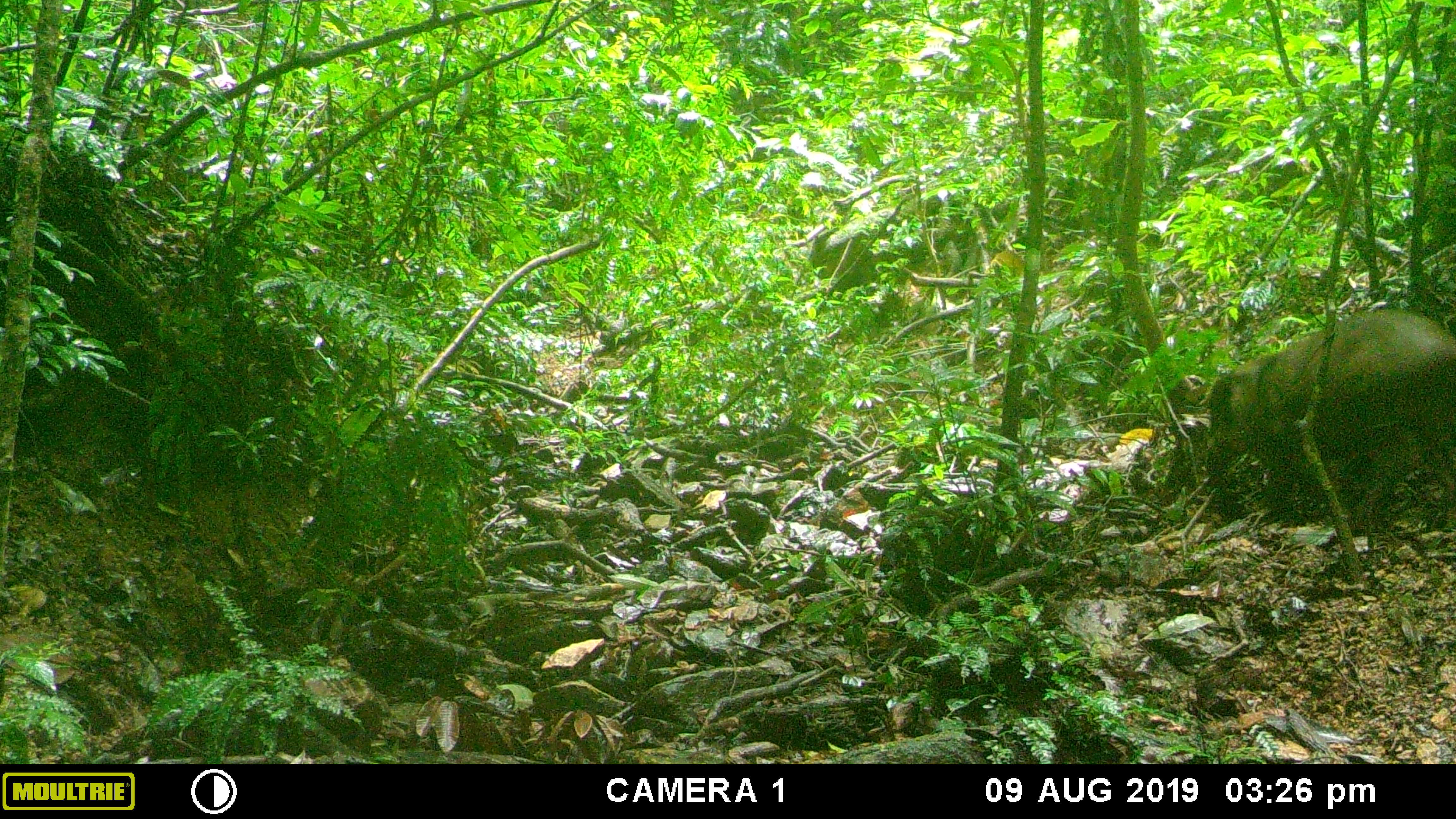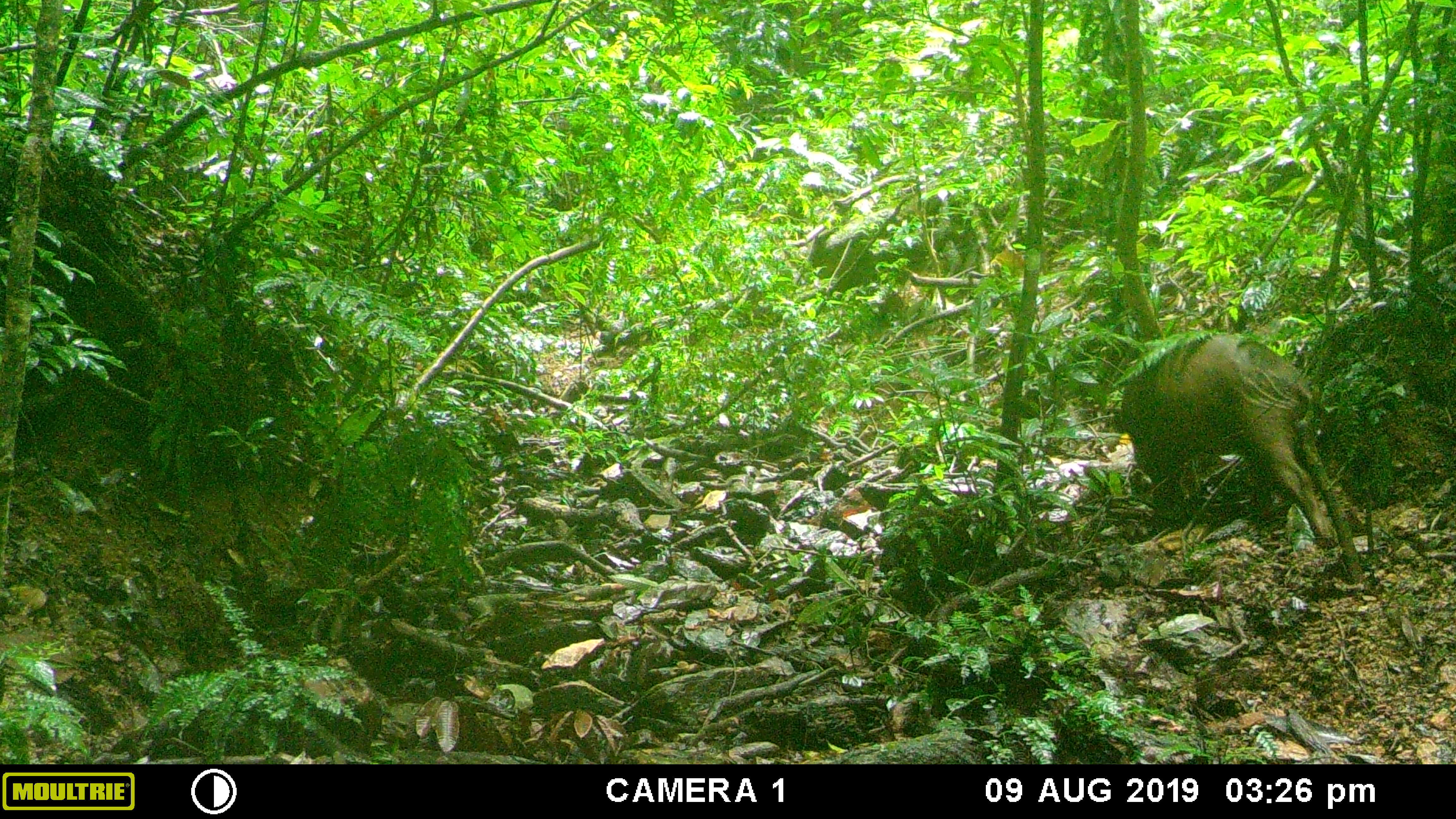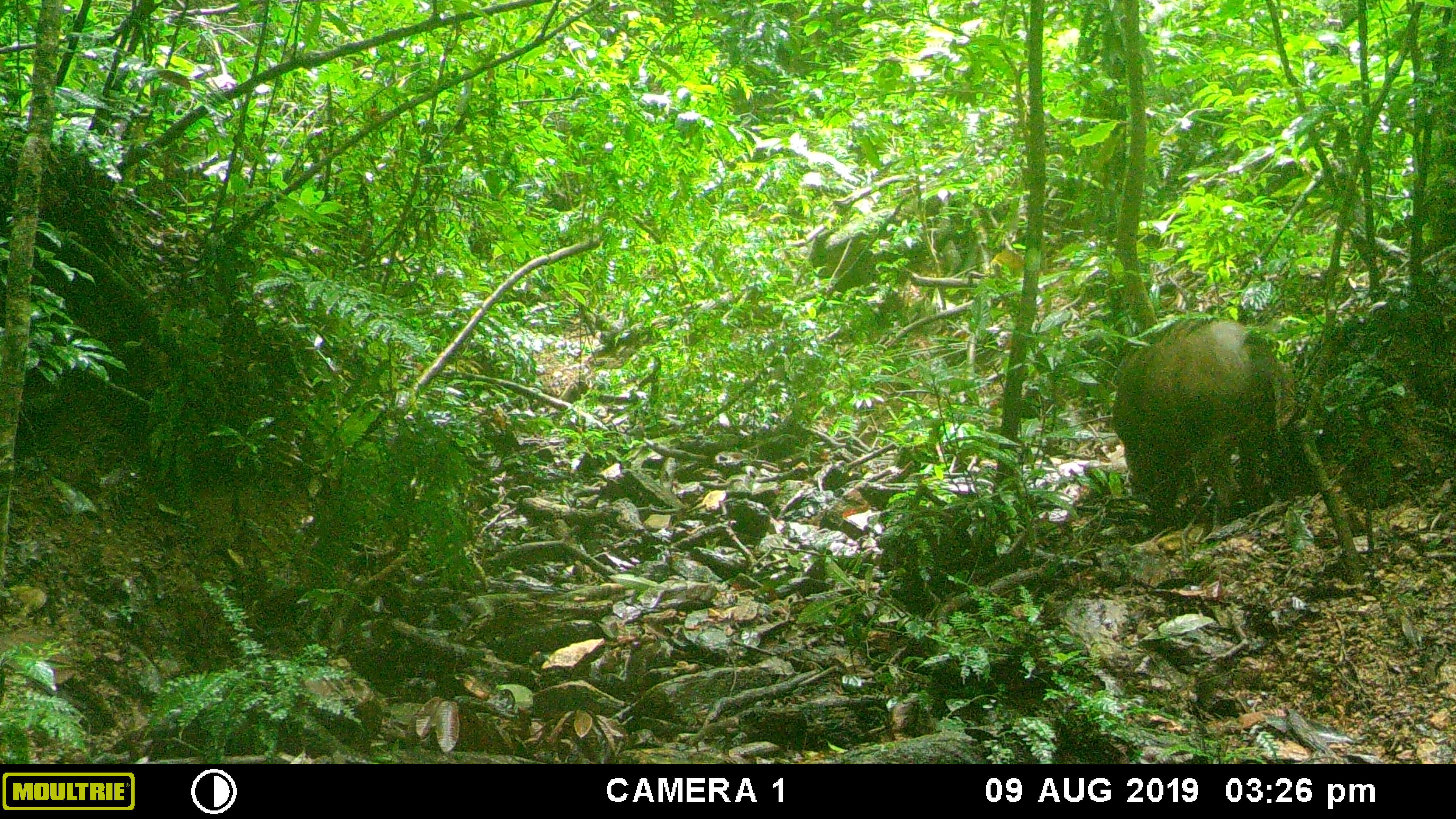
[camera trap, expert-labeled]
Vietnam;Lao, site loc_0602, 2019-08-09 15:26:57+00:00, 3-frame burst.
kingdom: Animalia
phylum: Chordata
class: Mammalia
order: Artiodactyla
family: Suidae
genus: Sus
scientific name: Sus scrofa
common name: eurasian wild pig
Eurasian wild pig (Sus scrofa). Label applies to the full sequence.